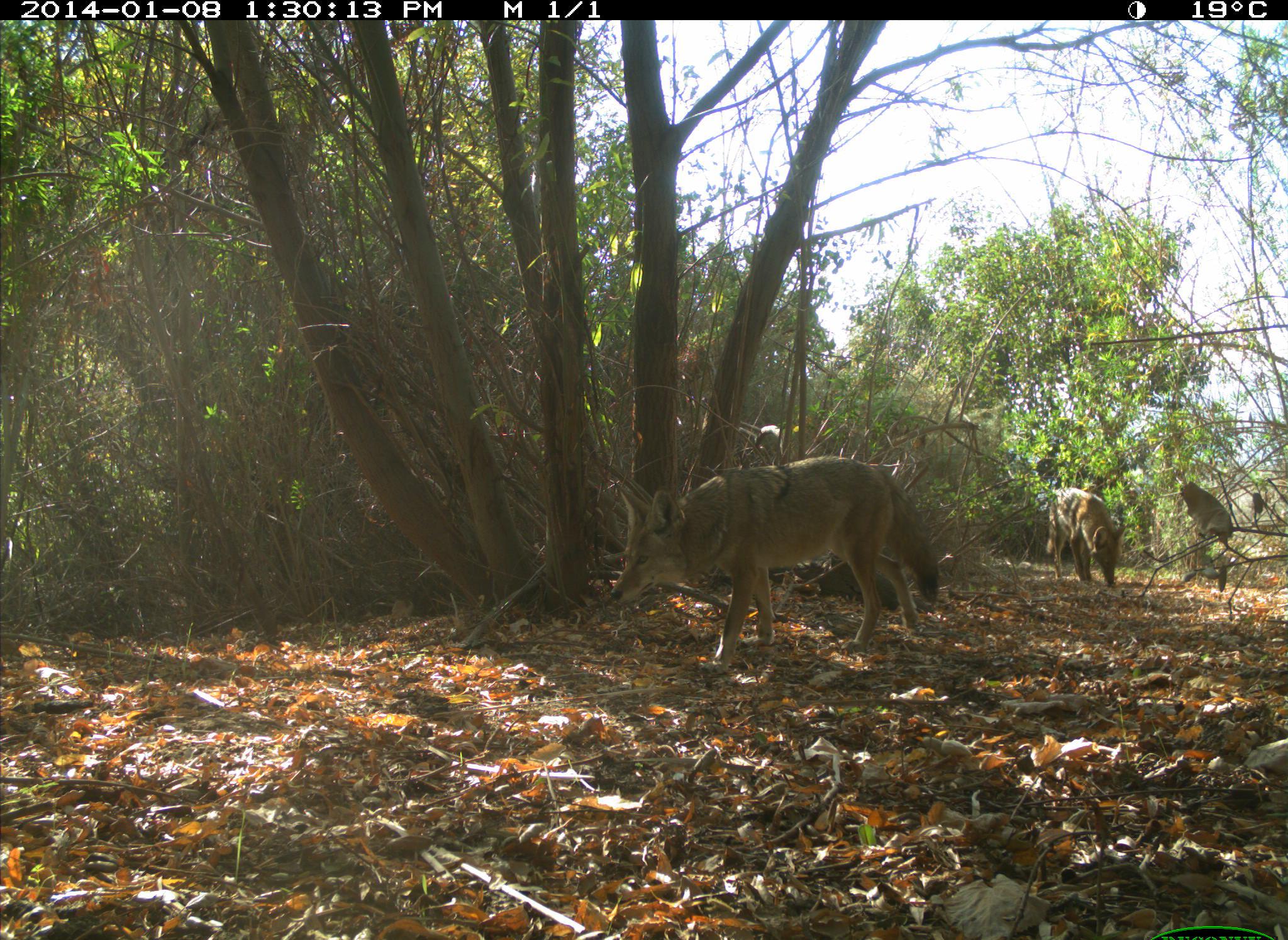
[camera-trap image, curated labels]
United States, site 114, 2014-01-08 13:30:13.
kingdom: Animalia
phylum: Chordata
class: Mammalia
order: Carnivora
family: Canidae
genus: Canis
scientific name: Canis latrans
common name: coyote